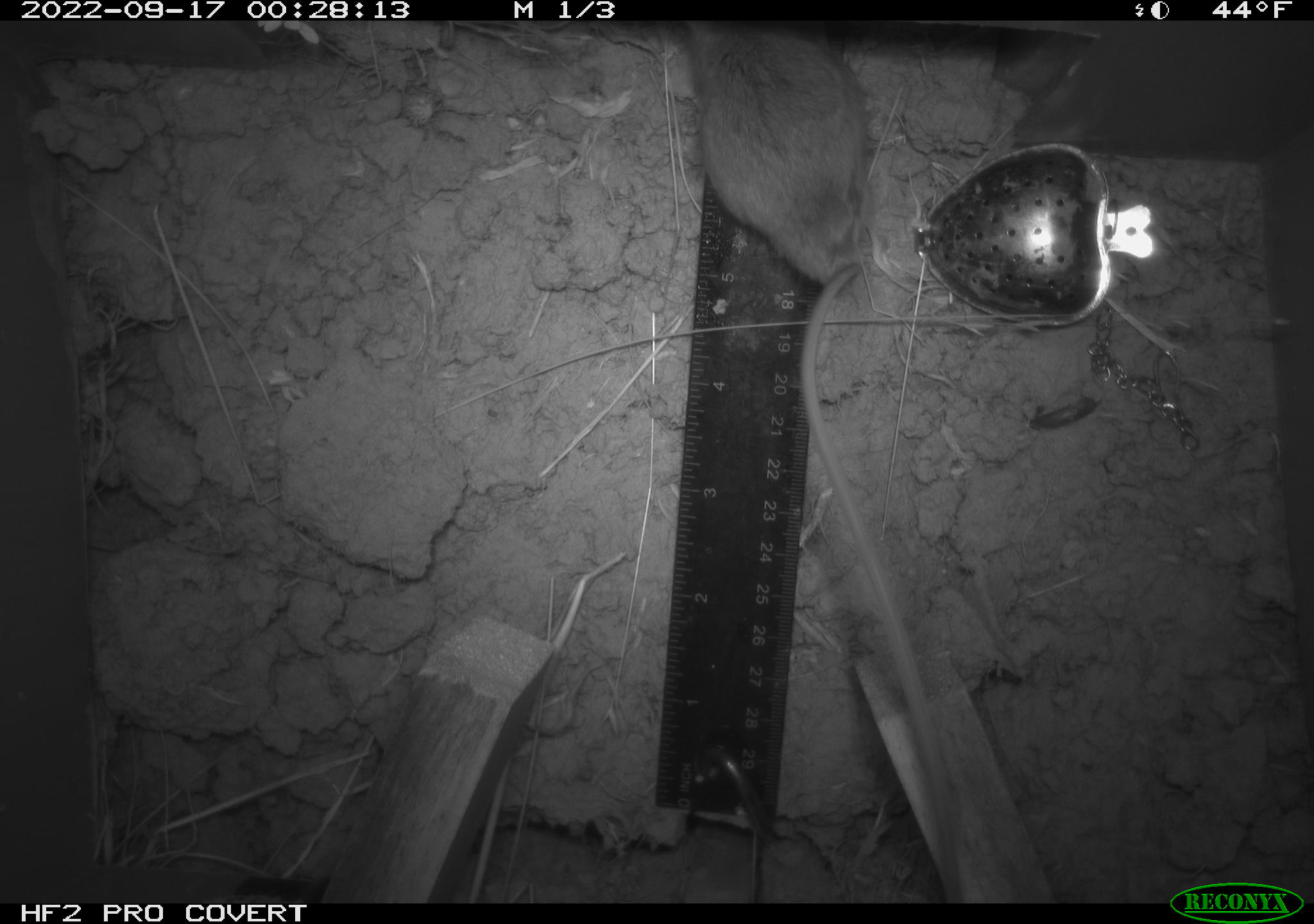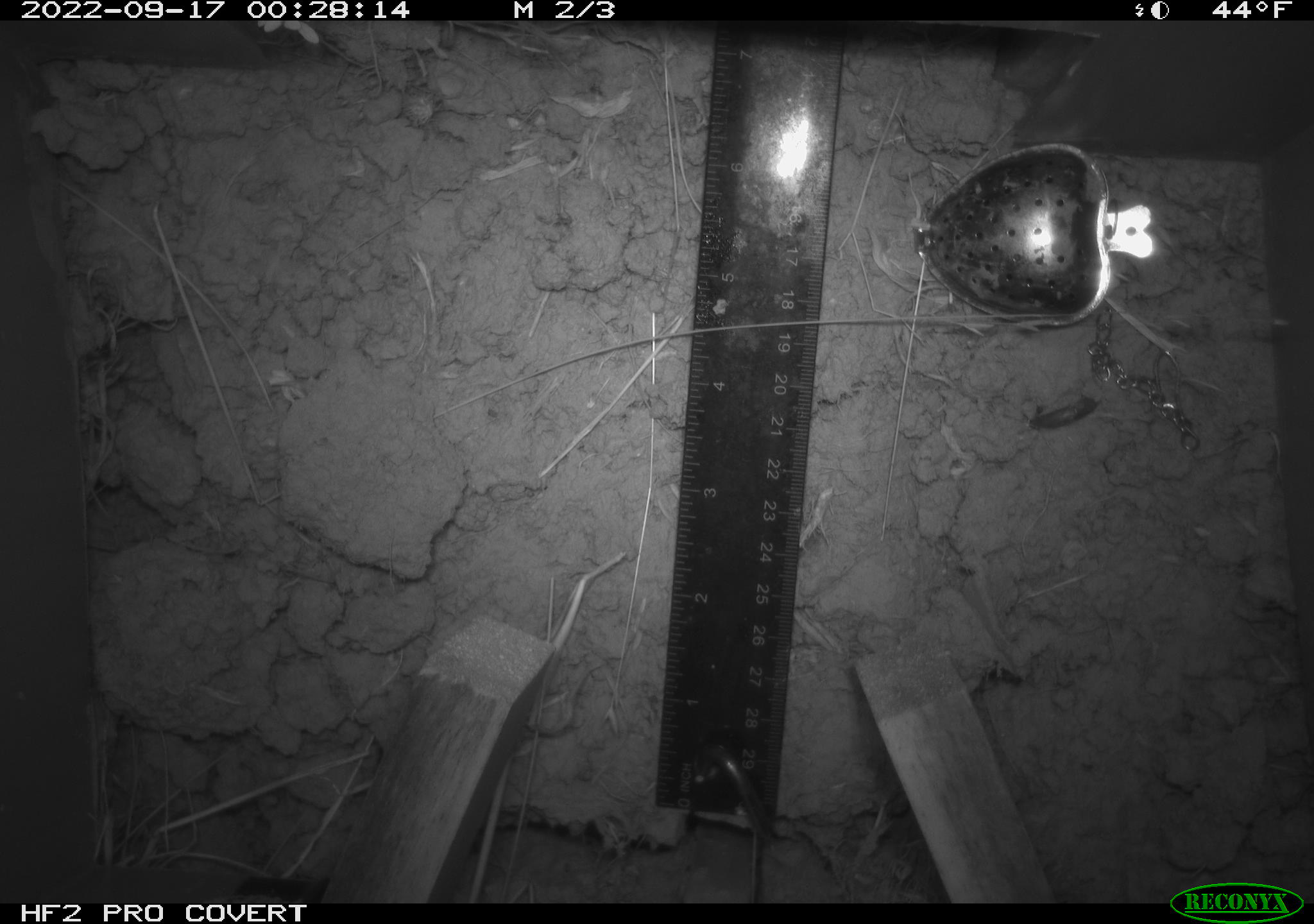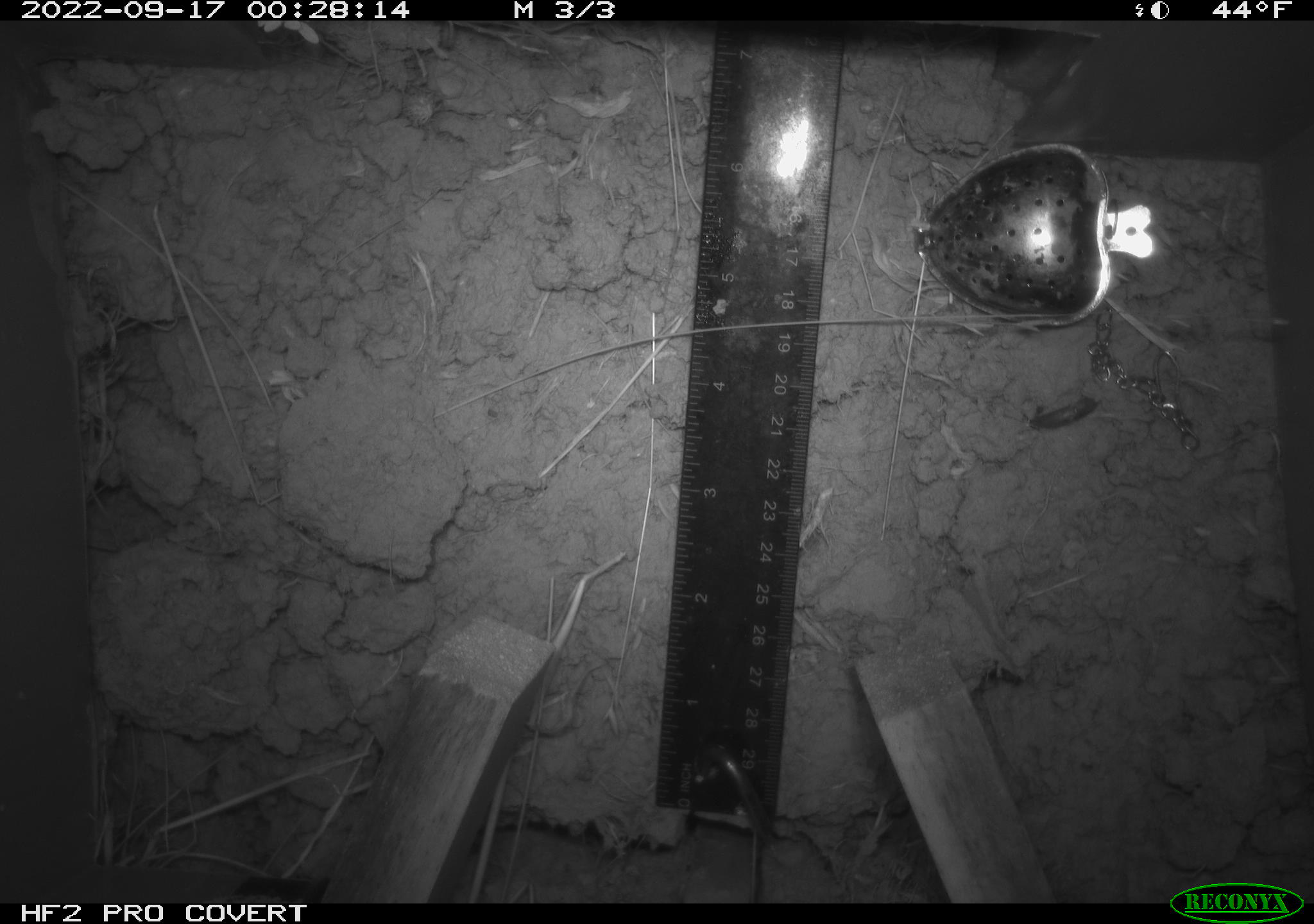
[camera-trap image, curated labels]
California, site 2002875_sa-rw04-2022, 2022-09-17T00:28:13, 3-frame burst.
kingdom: Animalia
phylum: Chordata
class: Mammalia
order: Rodentia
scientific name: Rodentia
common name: mouse species